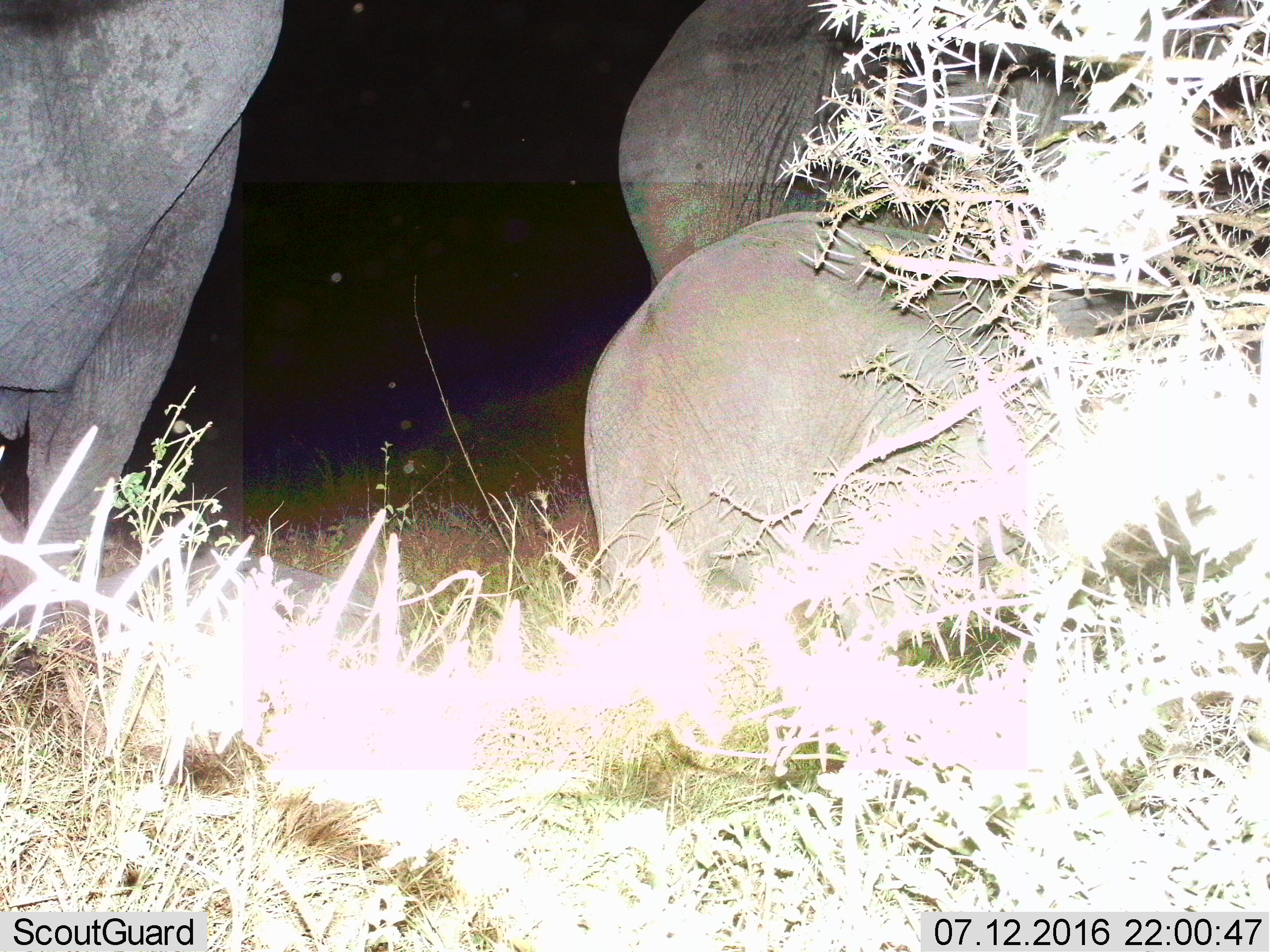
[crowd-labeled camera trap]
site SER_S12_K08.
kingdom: Animalia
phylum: Chordata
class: Mammalia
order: Proboscidea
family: Elephantidae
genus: Loxodonta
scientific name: Loxodonta africana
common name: african bush elephant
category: elephant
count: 3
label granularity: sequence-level